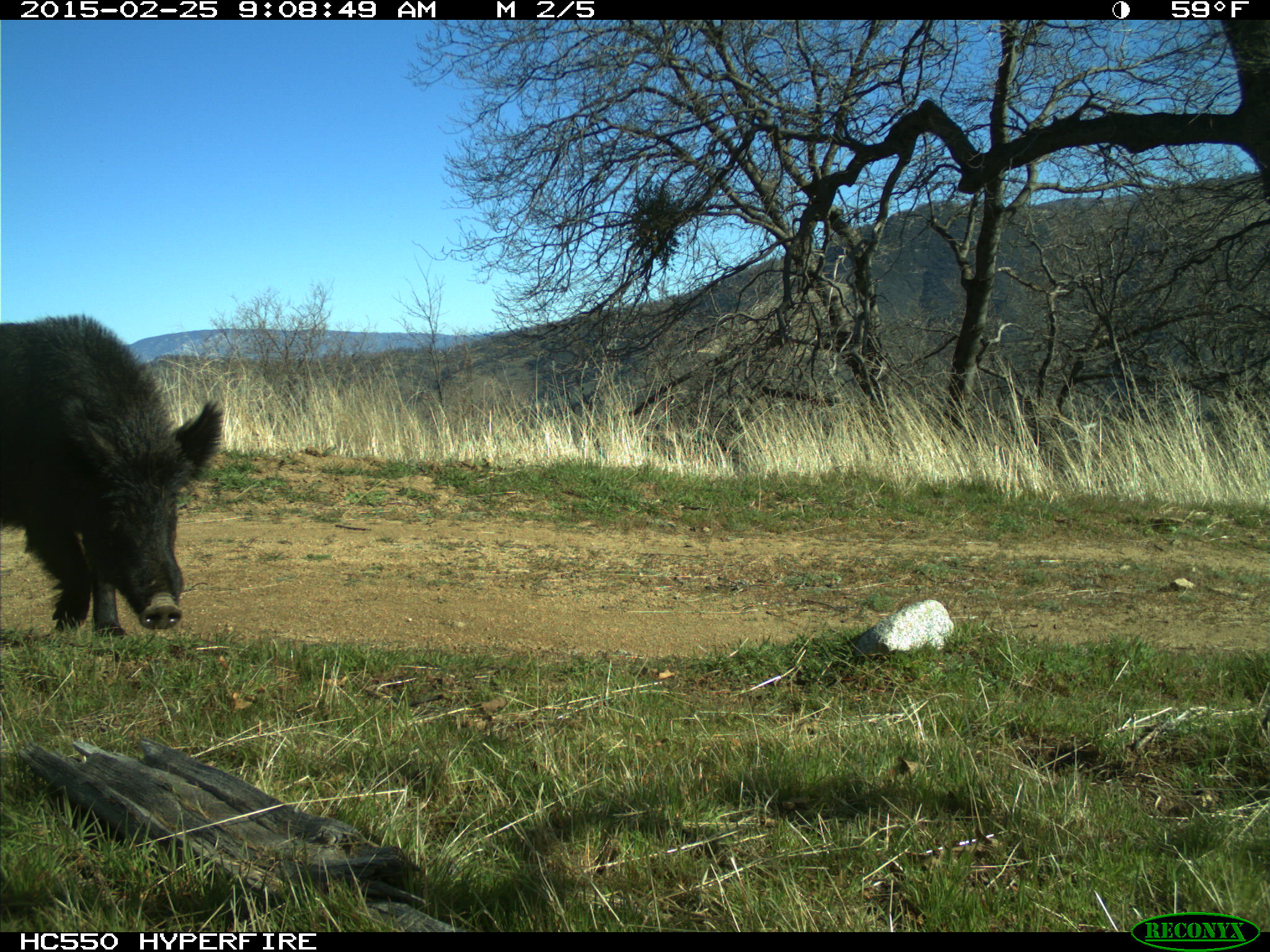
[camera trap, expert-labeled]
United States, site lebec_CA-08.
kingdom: Animalia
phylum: Chordata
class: Mammalia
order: Artiodactyla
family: Suidae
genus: Sus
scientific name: Sus scrofa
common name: wild boar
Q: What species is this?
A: Sus scrofa (wild boar).